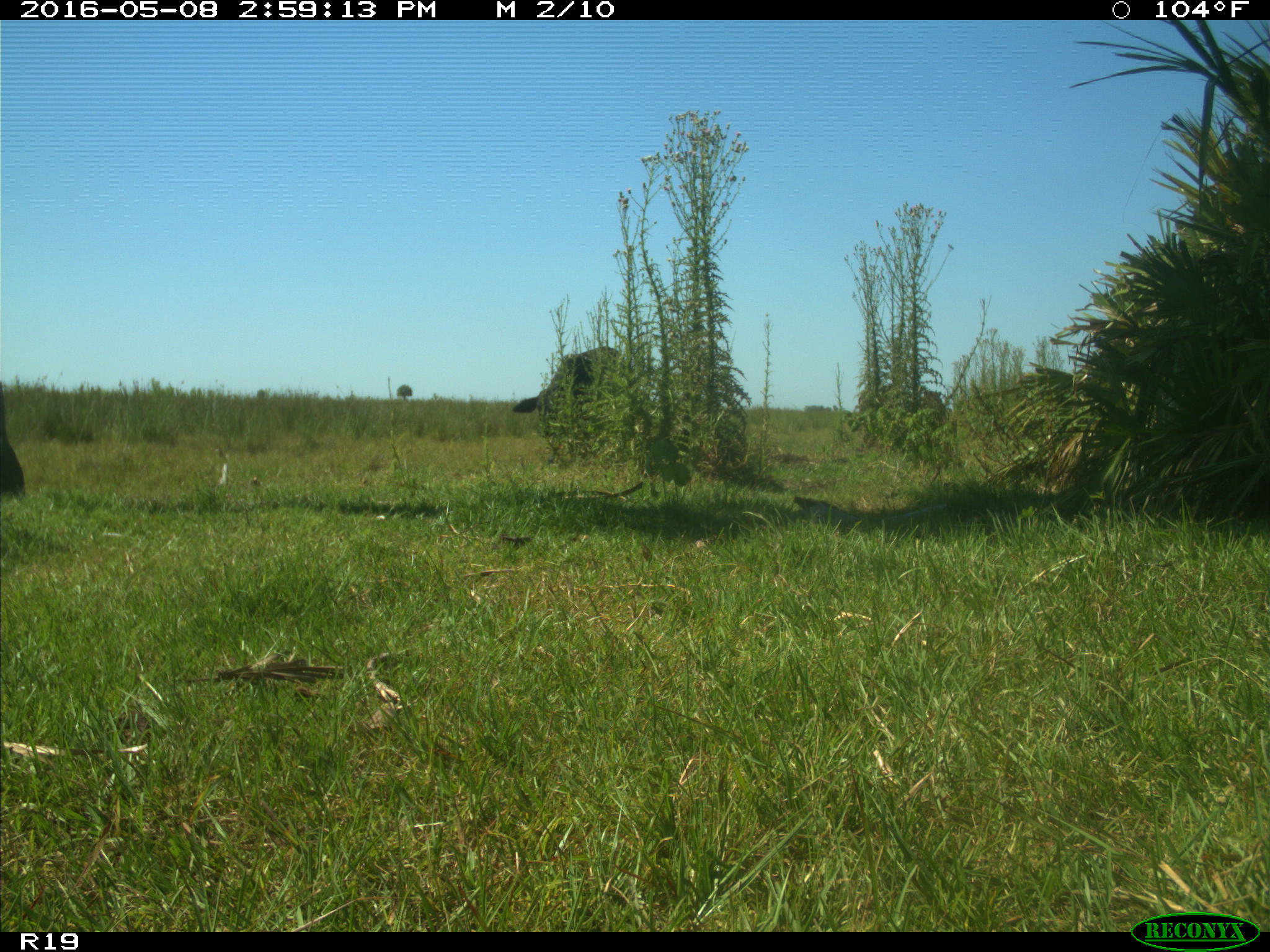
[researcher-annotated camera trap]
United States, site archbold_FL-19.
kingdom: Animalia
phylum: Chordata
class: Mammalia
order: Artiodactyla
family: Bovidae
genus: Bos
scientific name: Bos taurus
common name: domestic cow